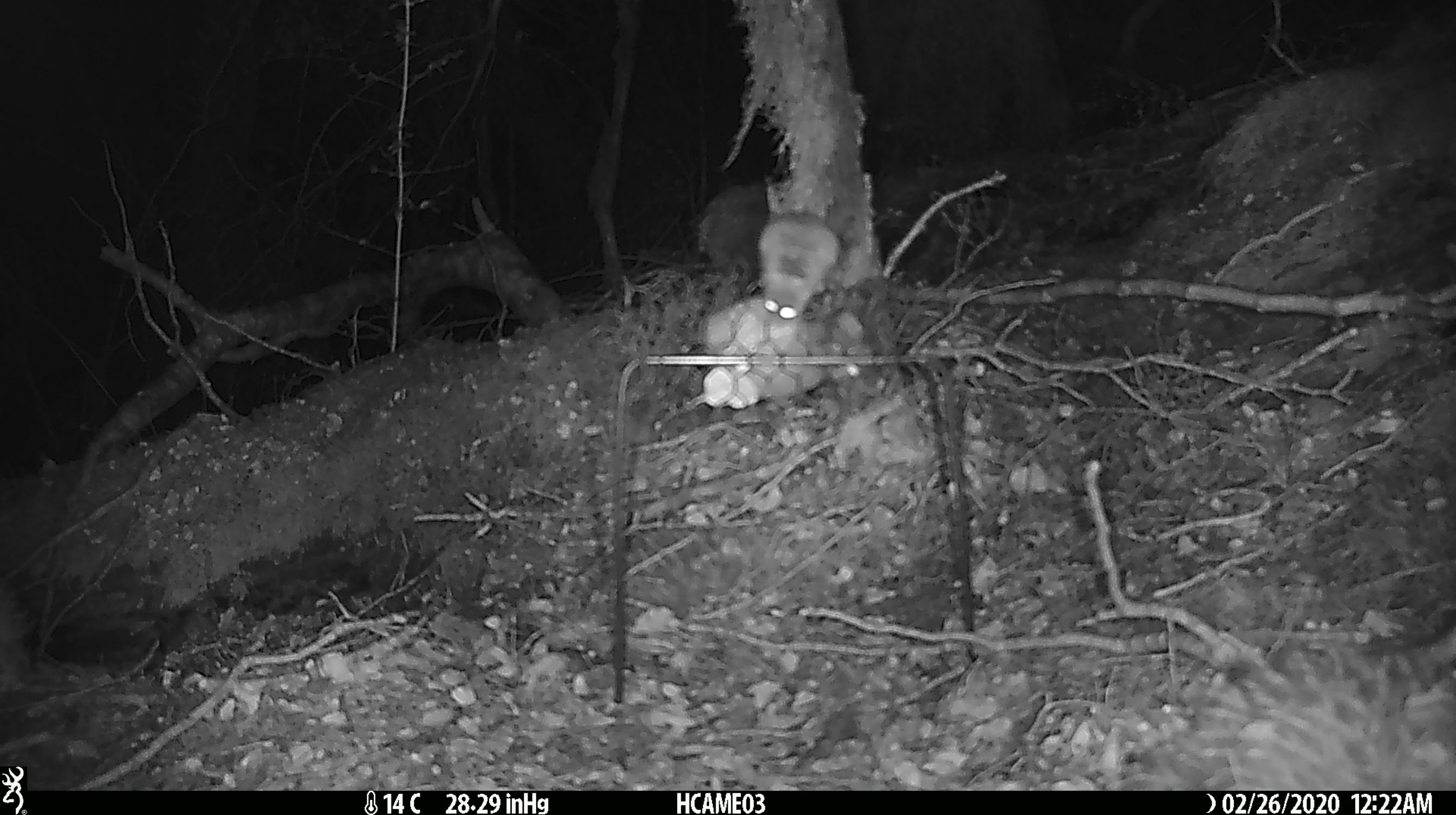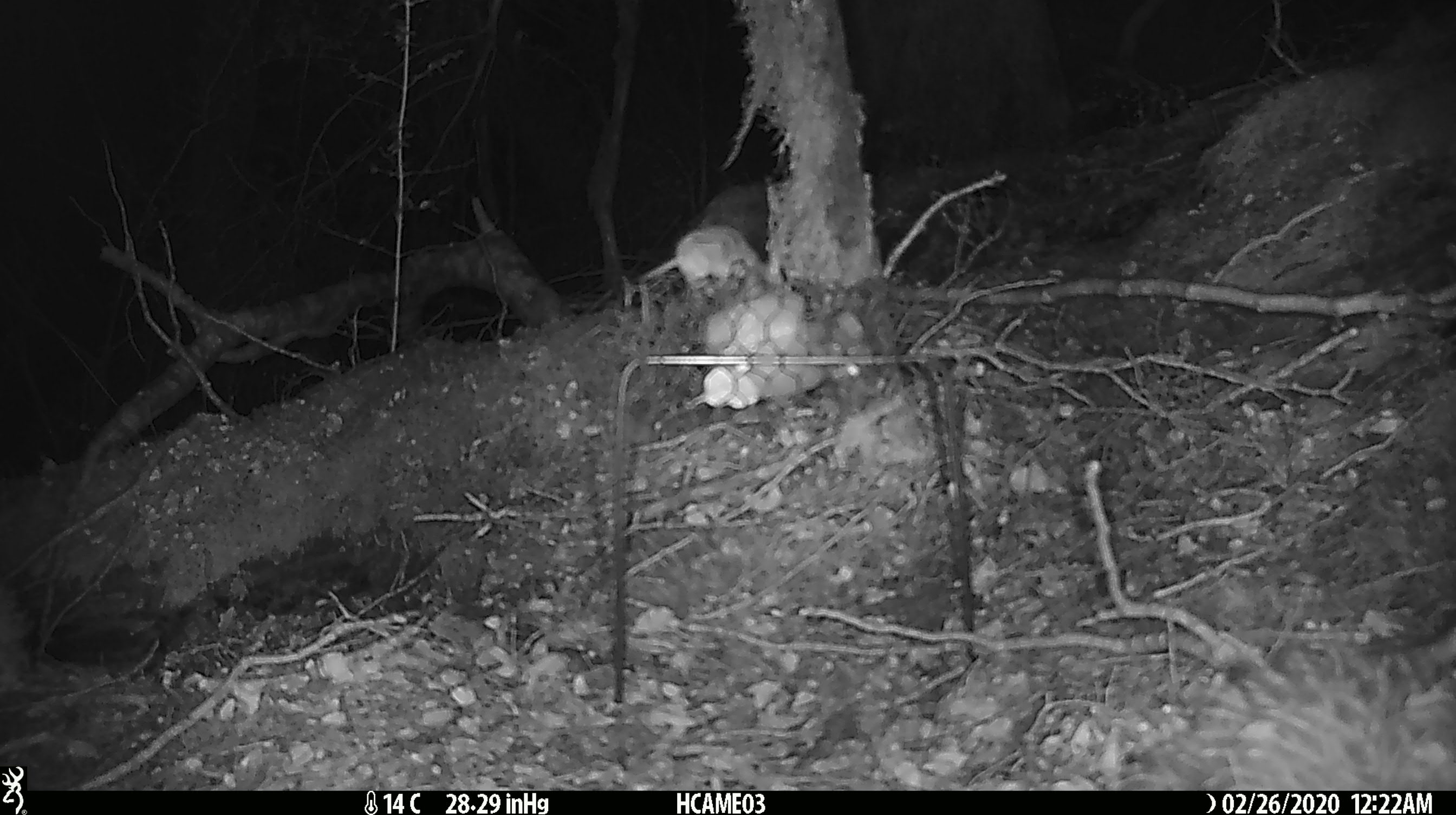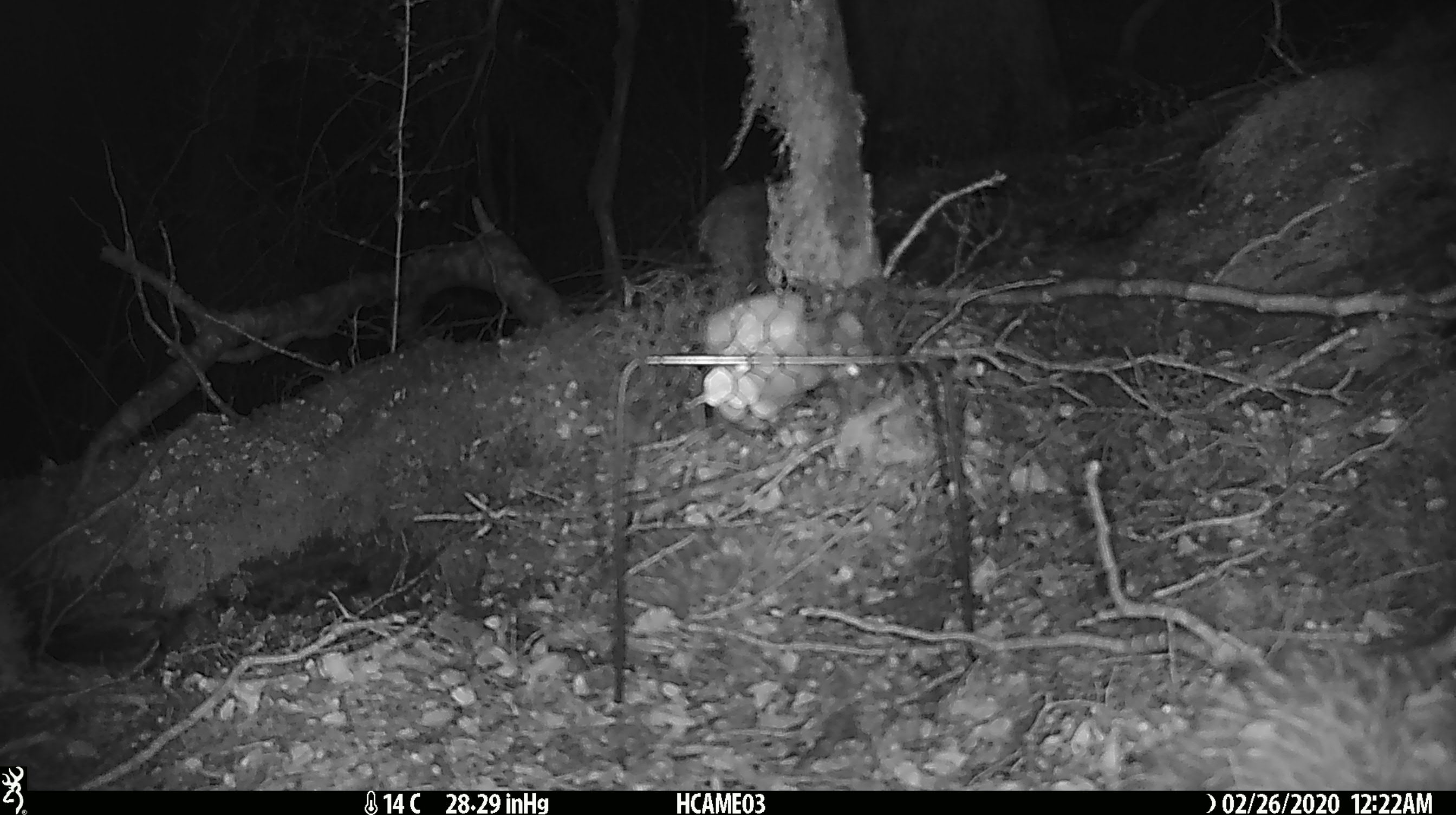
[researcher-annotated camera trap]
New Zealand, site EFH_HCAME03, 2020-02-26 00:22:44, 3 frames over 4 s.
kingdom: Animalia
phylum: Chordata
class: Mammalia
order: Rodentia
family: Muridae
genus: Mus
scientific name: Mus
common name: mouse